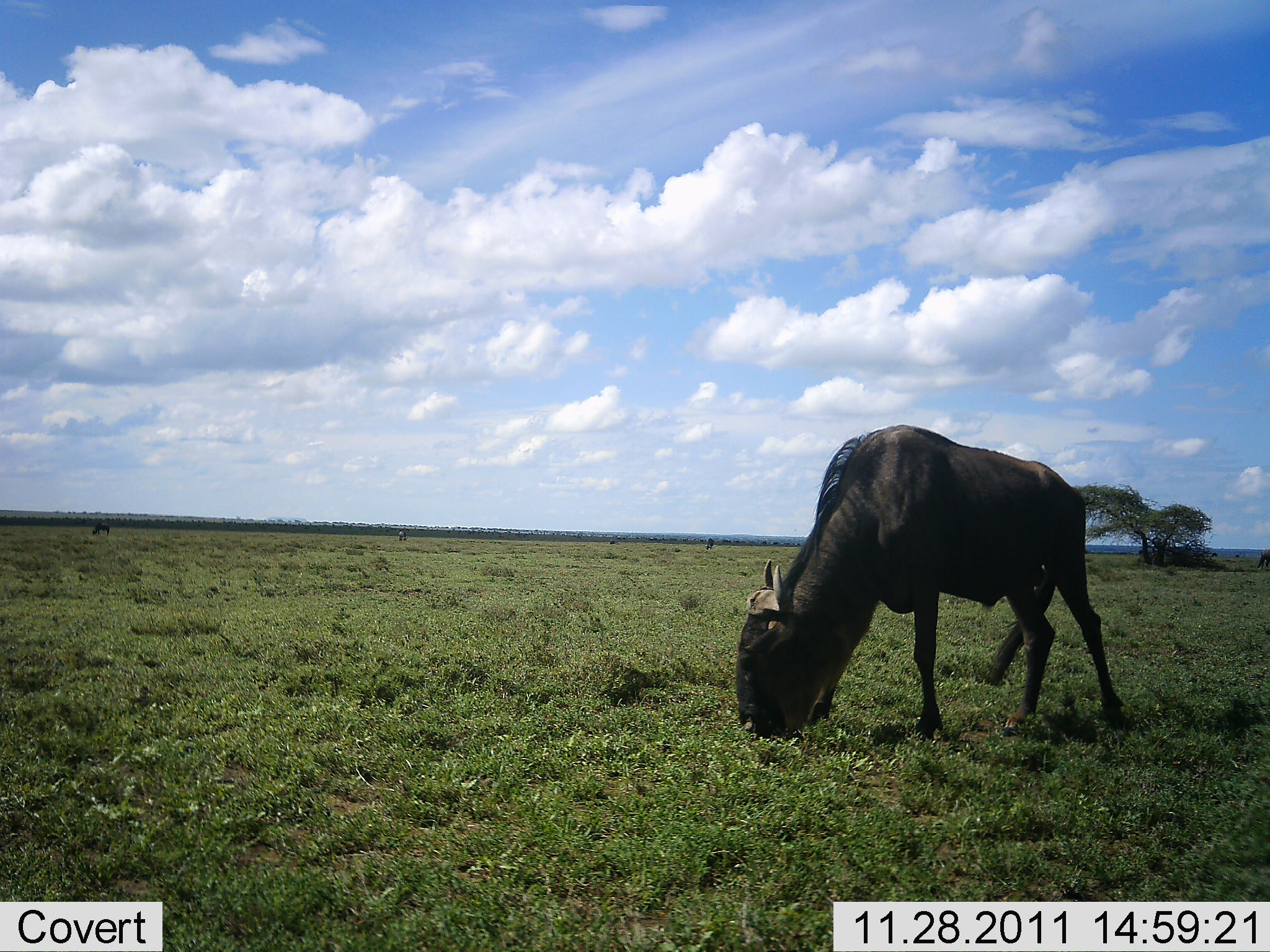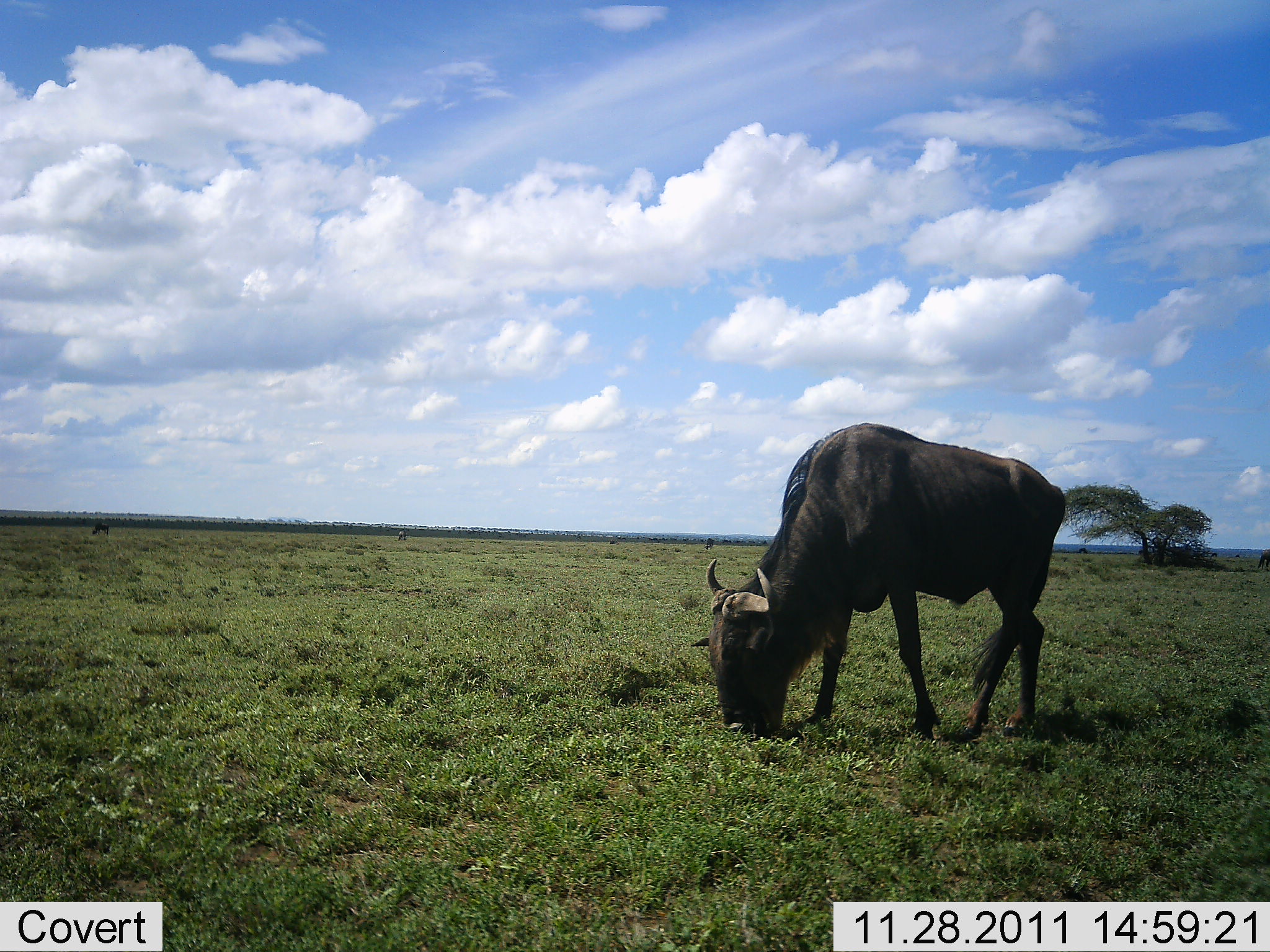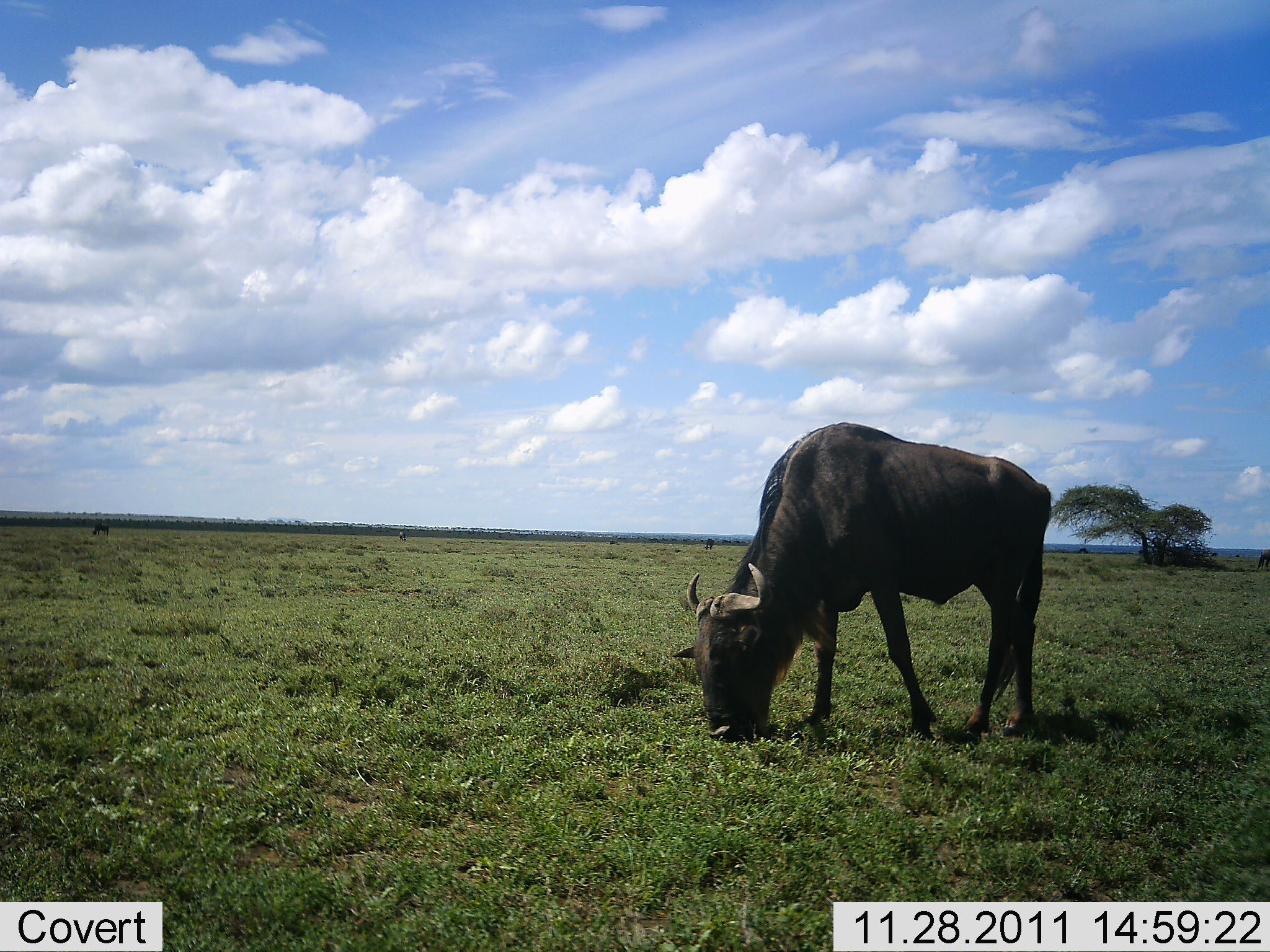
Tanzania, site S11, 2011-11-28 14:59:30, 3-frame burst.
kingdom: Animalia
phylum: Chordata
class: Mammalia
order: Artiodactyla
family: Bovidae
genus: Connochaetes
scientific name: Connochaetes taurinus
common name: blue wildebeest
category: wildebeest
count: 1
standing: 12%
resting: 0%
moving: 0%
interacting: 0%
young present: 0%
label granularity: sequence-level